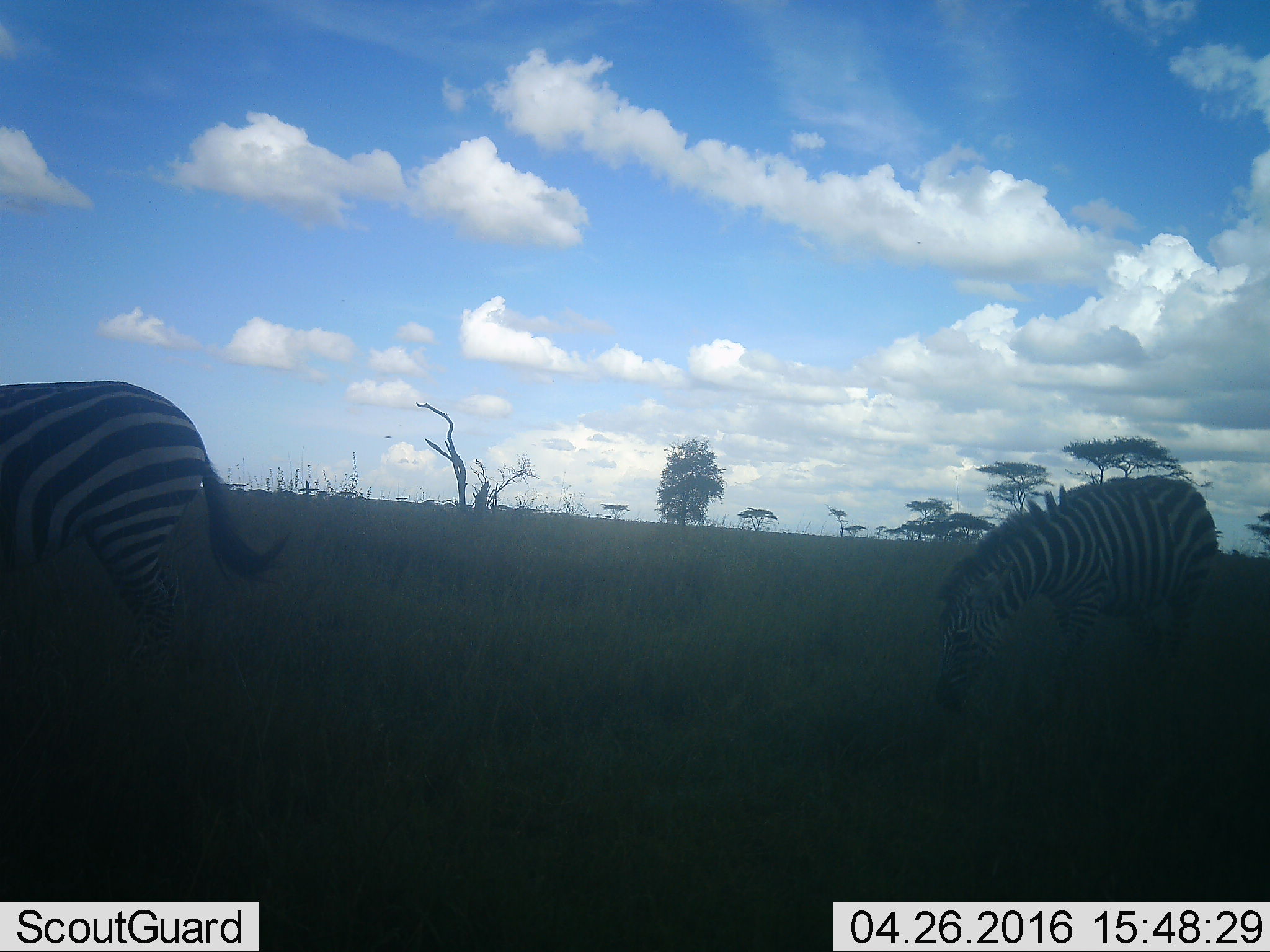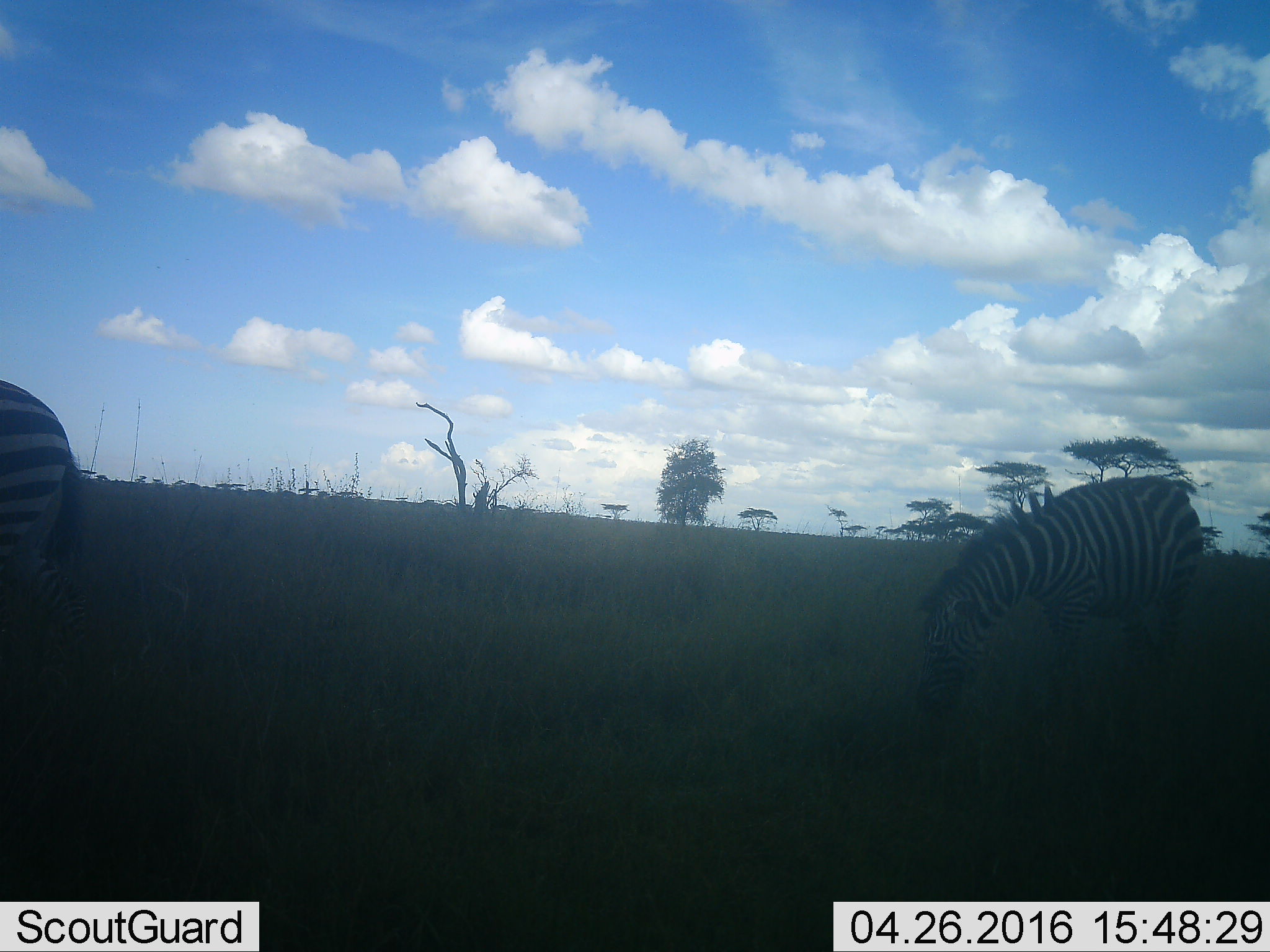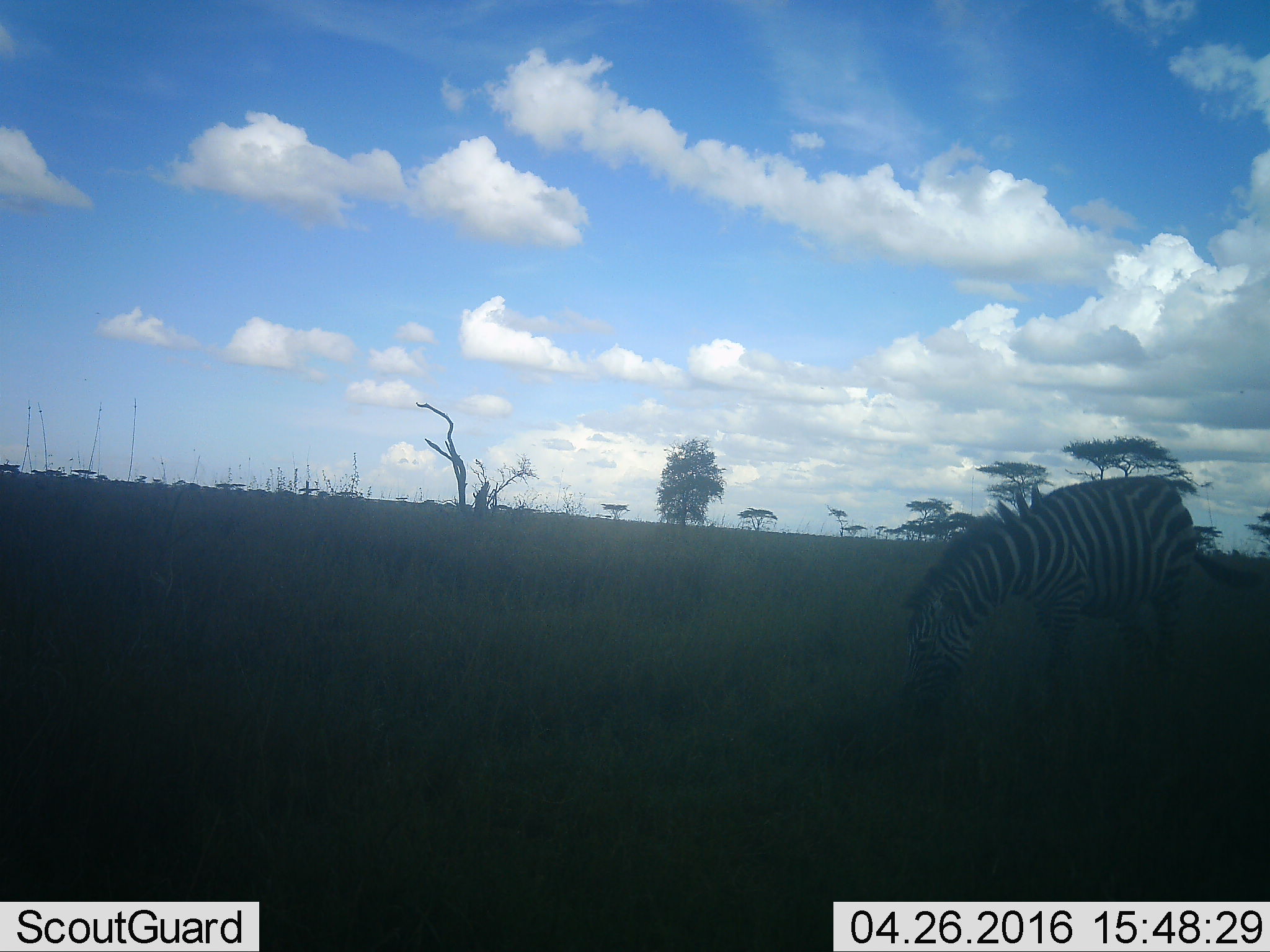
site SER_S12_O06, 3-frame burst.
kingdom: Animalia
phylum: Chordata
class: Mammalia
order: Perissodactyla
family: Equidae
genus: Equus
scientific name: Equus quagga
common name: plains zebra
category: zebraplains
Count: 2.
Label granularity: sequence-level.